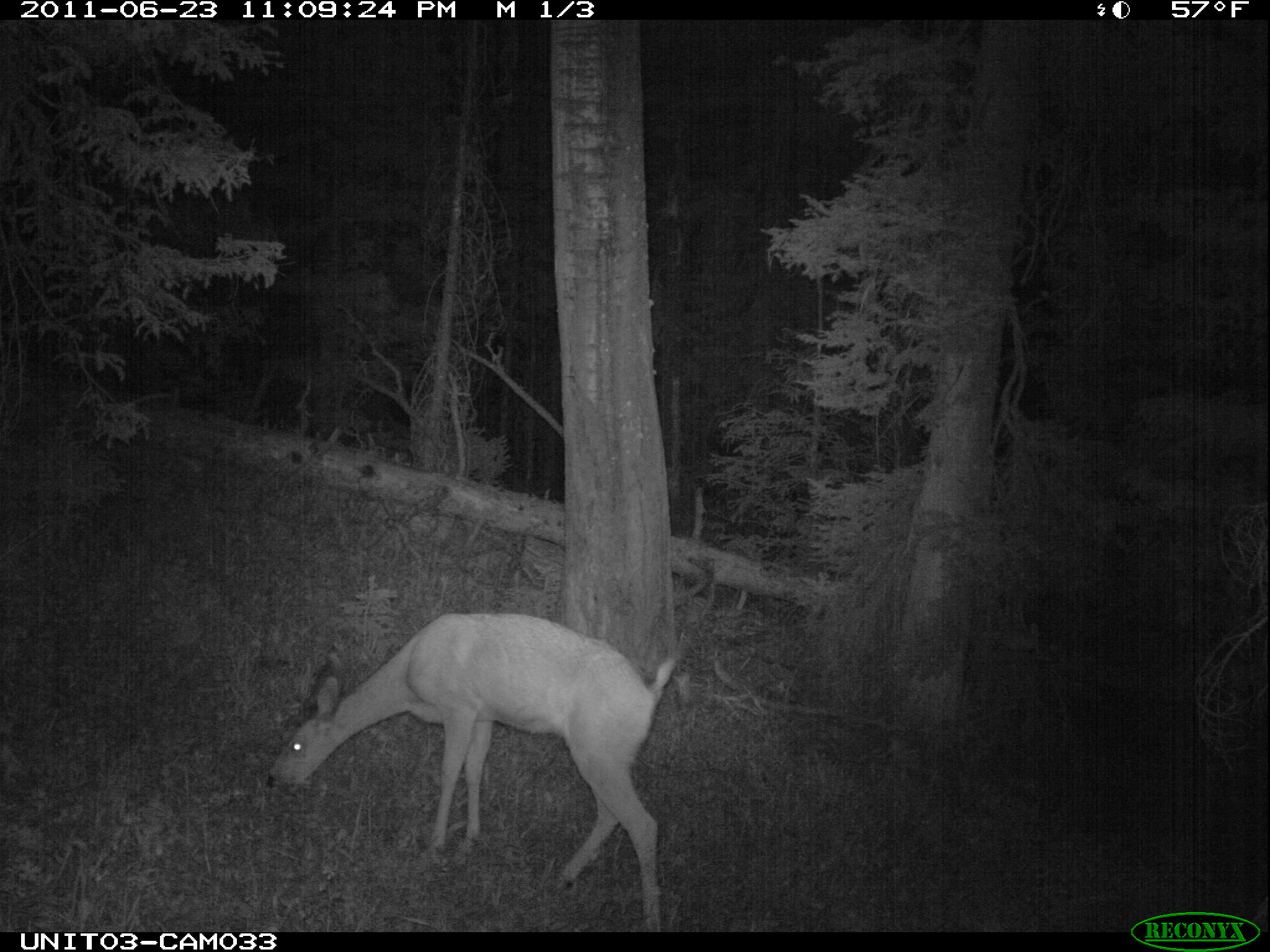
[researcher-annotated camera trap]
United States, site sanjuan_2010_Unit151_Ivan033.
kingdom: Animalia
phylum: Chordata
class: Mammalia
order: Artiodactyla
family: Cervidae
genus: Odocoileus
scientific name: Odocoileus hemionus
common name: mule deer